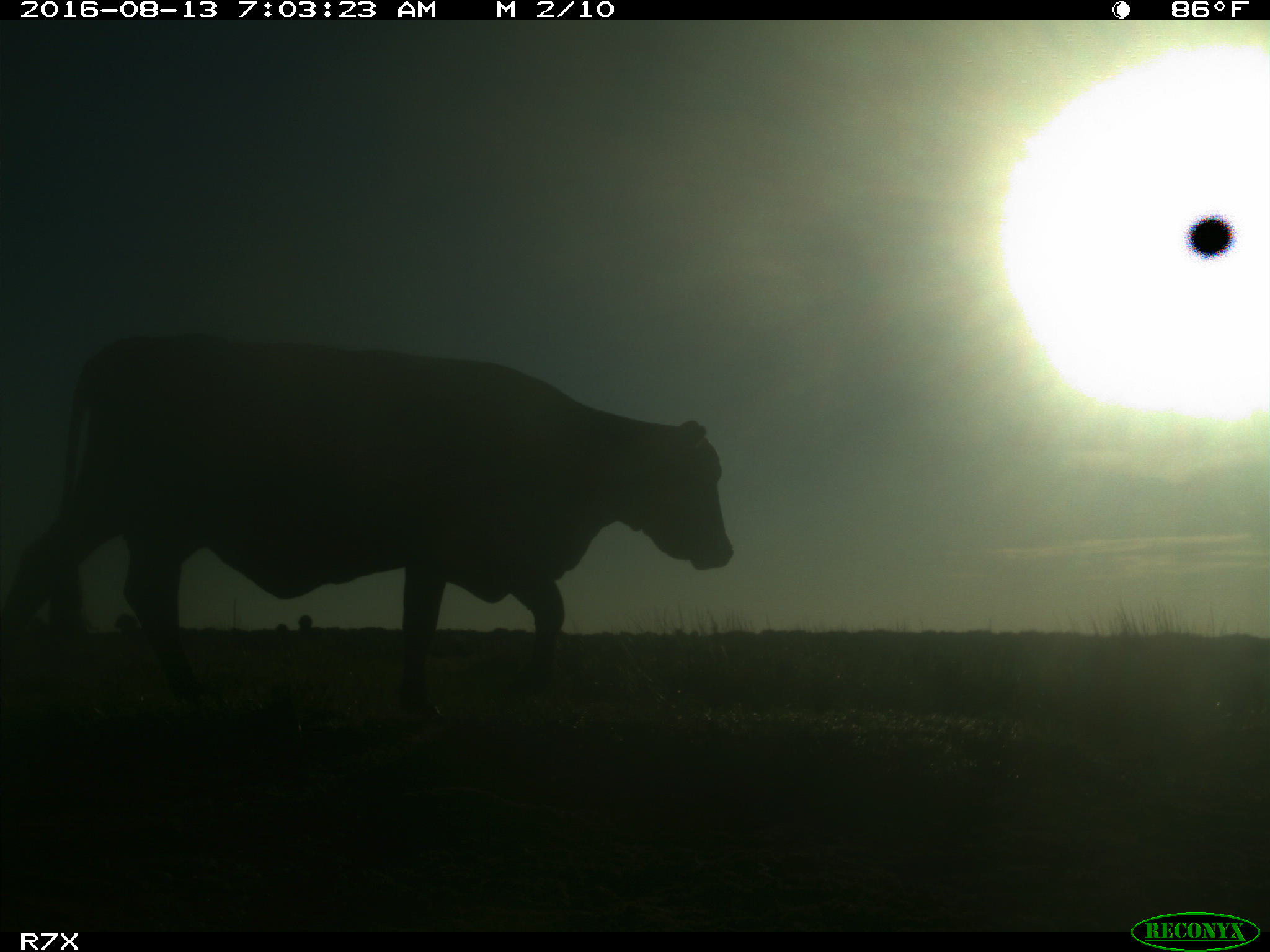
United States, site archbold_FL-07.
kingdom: Animalia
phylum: Chordata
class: Mammalia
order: Artiodactyla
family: Bovidae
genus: Bos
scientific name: Bos taurus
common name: domestic cow